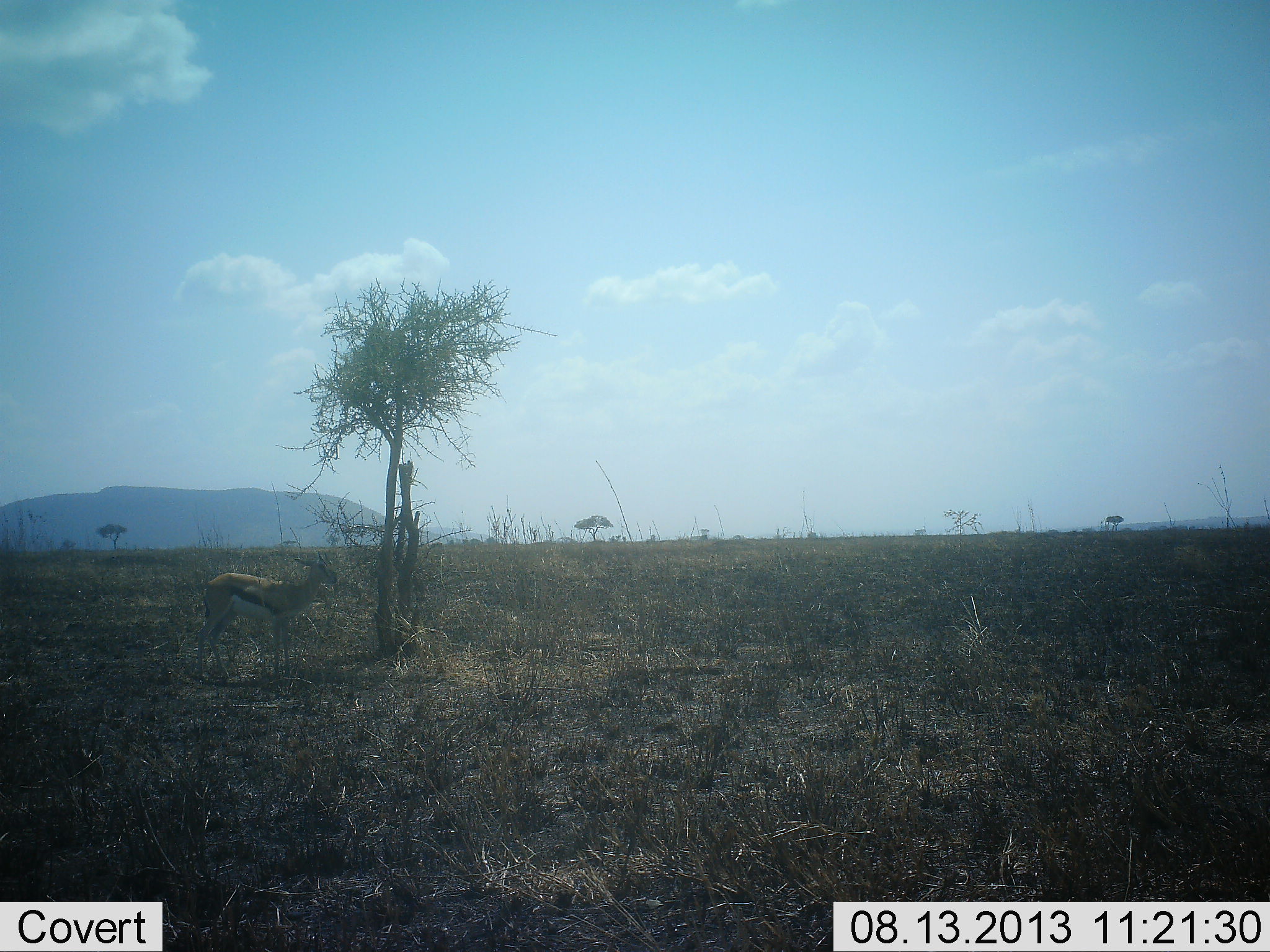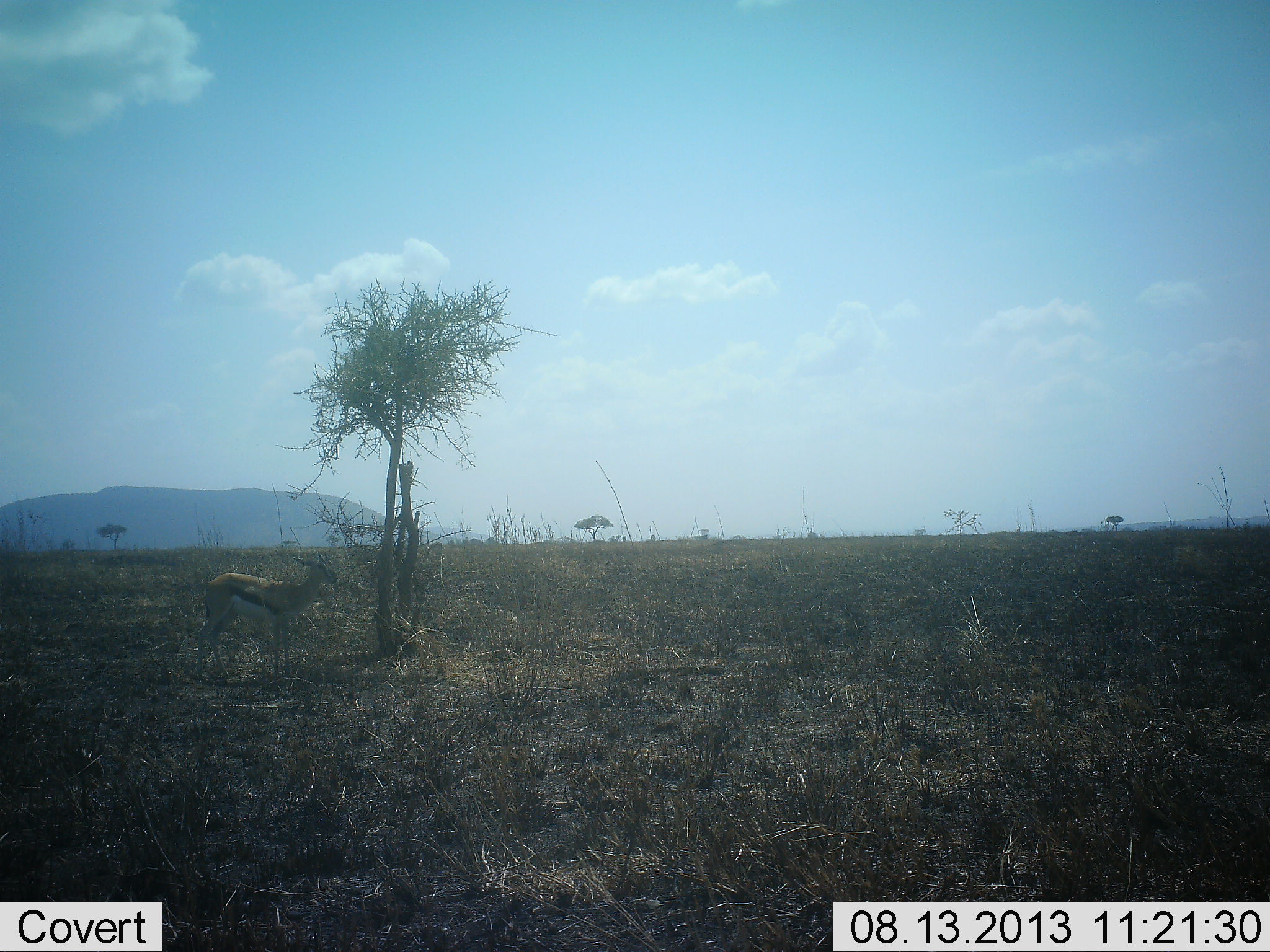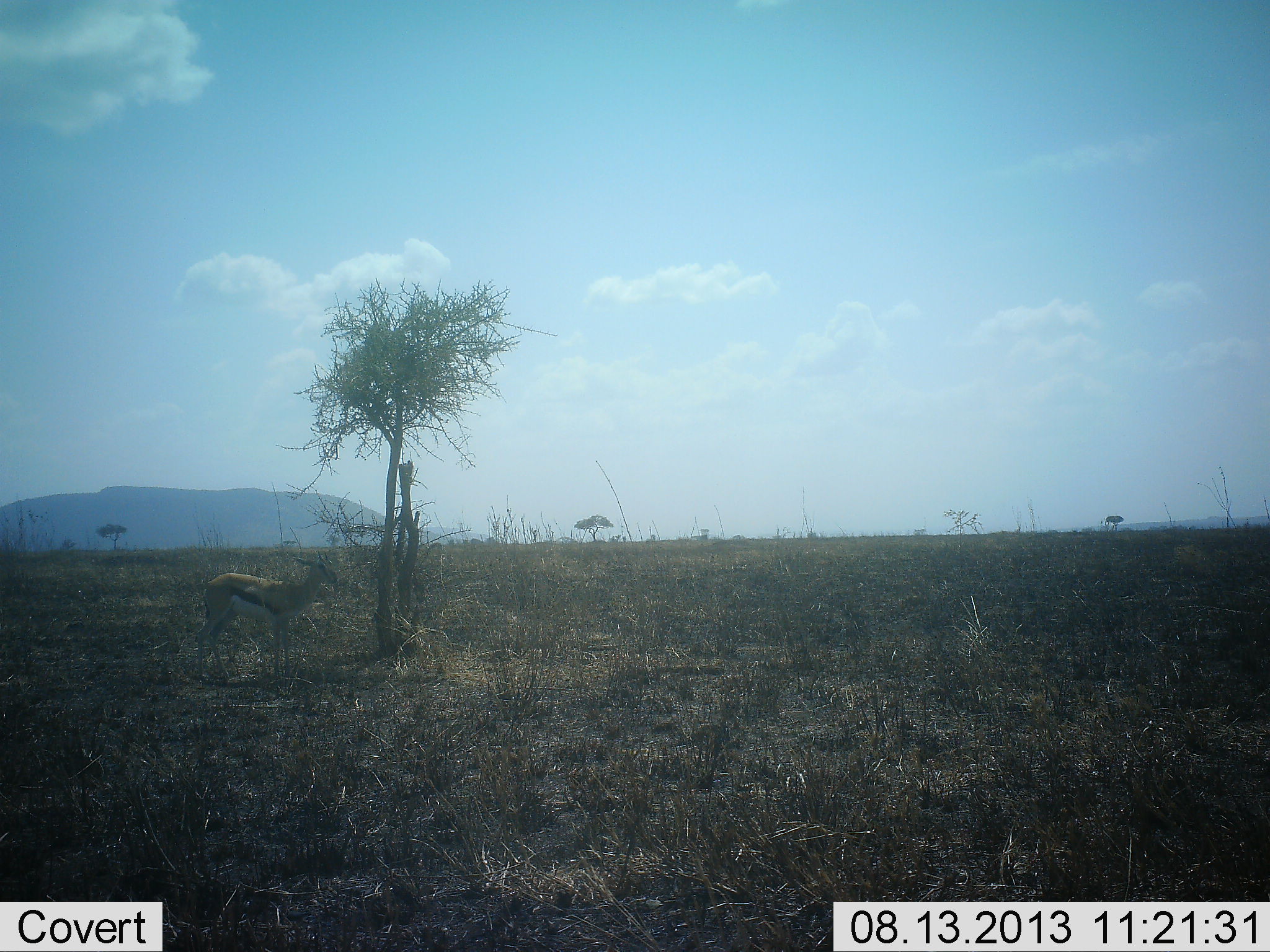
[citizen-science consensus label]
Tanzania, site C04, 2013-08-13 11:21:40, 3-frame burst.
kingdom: Animalia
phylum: Chordata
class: Mammalia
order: Artiodactyla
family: Bovidae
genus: Eudorcas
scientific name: Eudorcas thomsonii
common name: thomson's gazelle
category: gazellethomsons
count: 1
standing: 90%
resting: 0%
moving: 0%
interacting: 0%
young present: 0%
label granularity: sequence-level